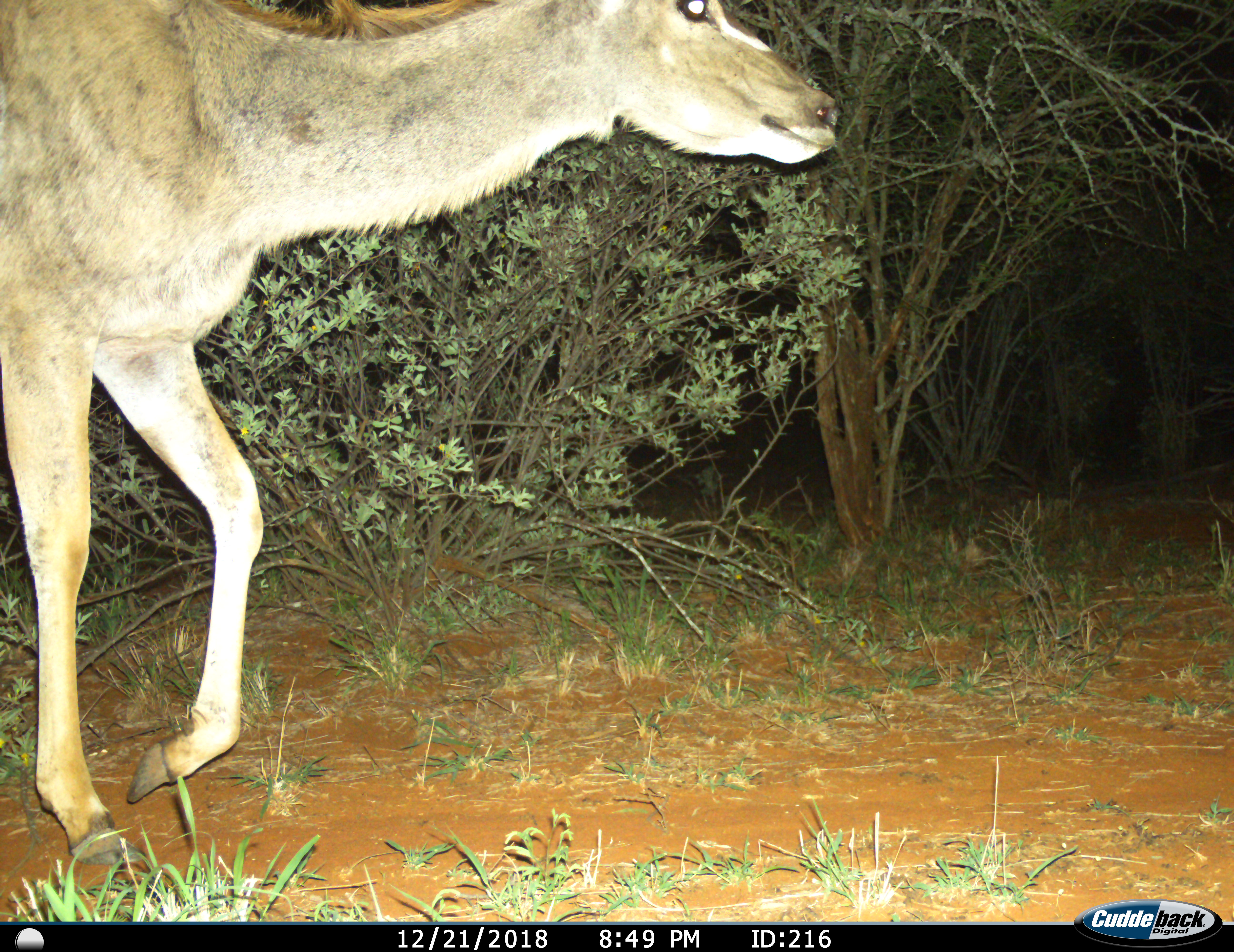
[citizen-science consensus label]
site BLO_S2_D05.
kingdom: Animalia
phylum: Chordata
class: Mammalia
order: Artiodactyla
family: Bovidae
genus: Tragelaphus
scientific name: Tragelaphus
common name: kudu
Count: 1.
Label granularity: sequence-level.